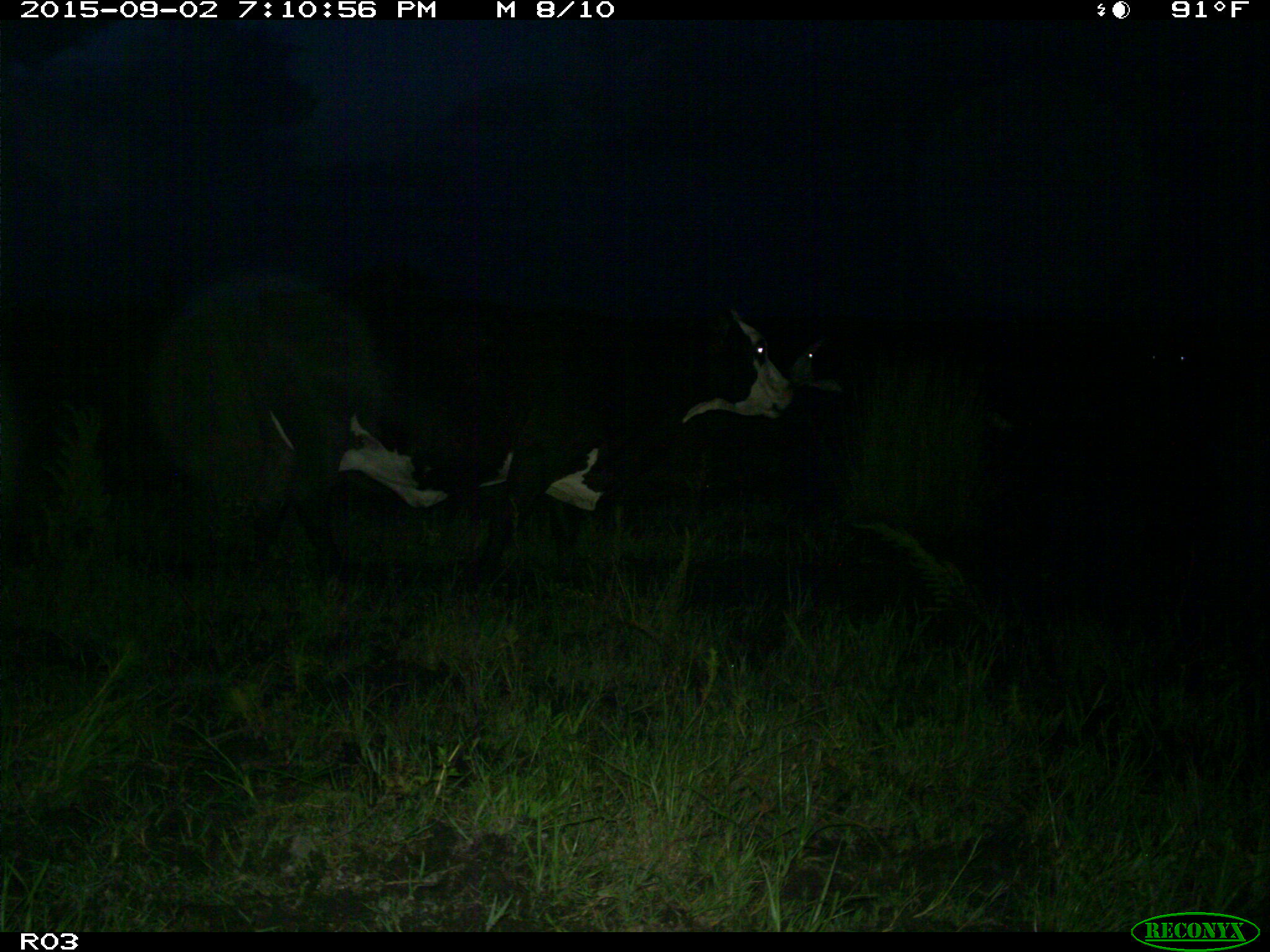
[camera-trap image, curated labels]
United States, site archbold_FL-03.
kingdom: Animalia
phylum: Chordata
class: Mammalia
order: Artiodactyla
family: Bovidae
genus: Bos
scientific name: Bos taurus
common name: domestic cow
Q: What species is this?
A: Bos taurus (domestic cow).